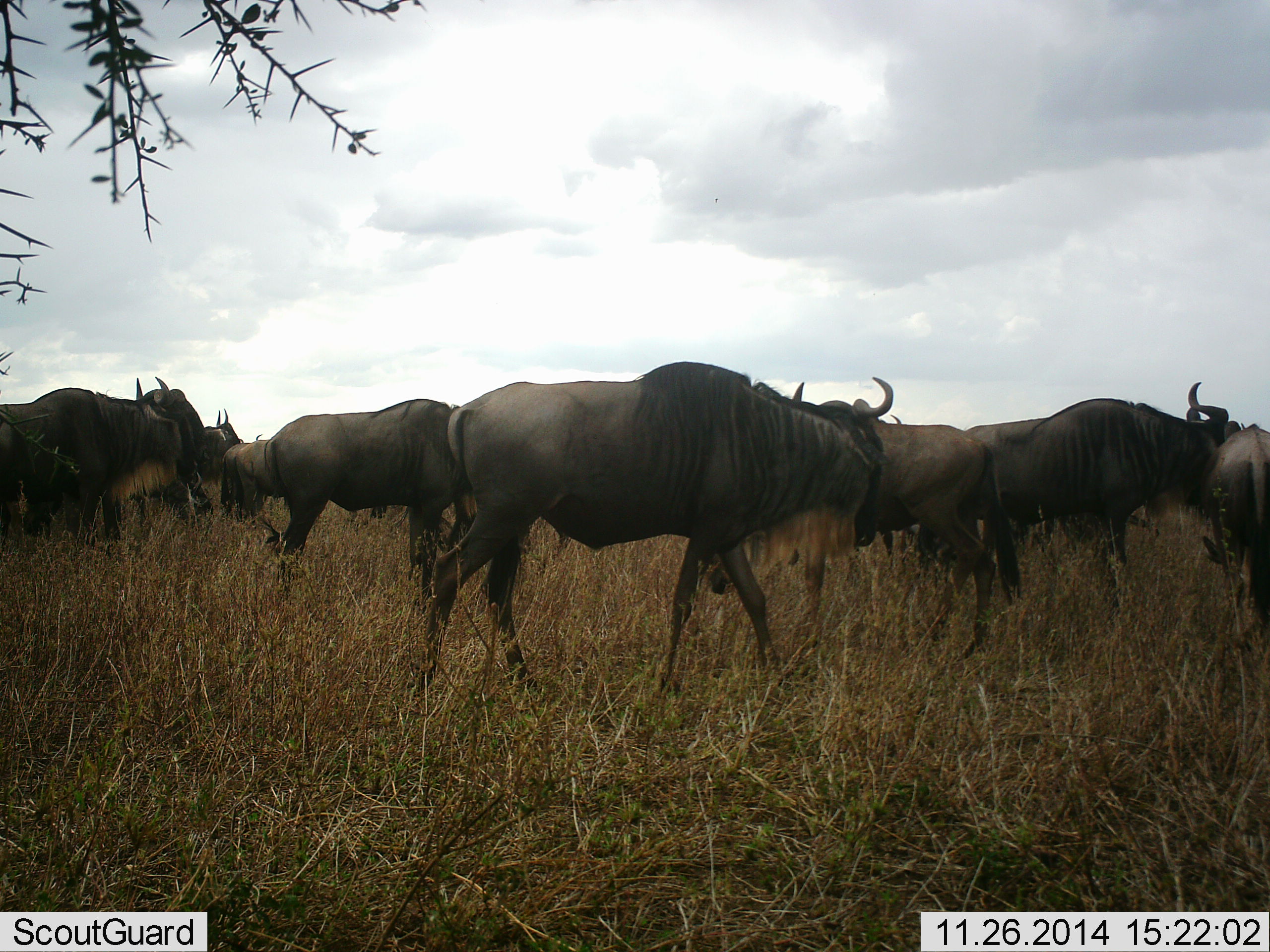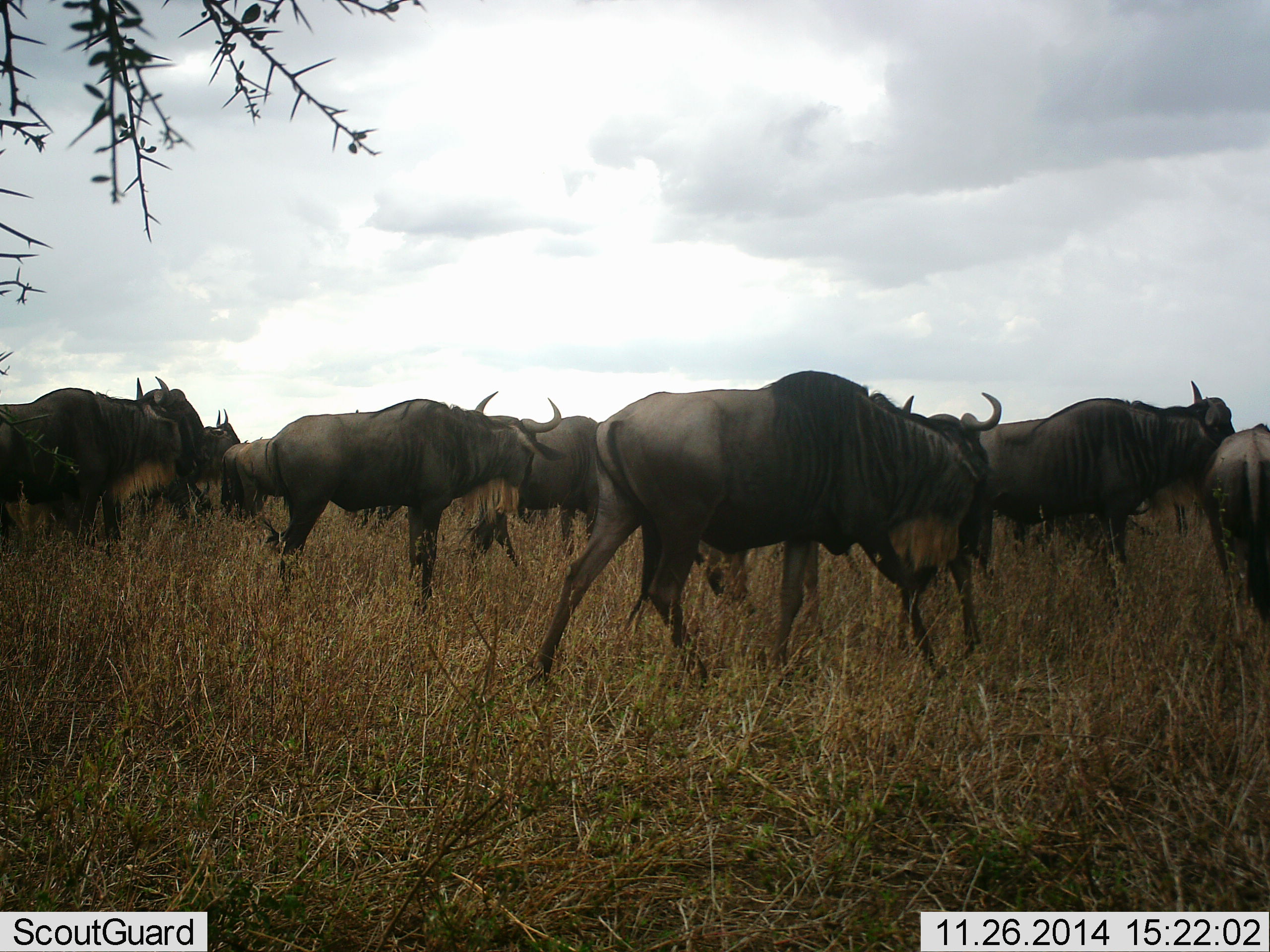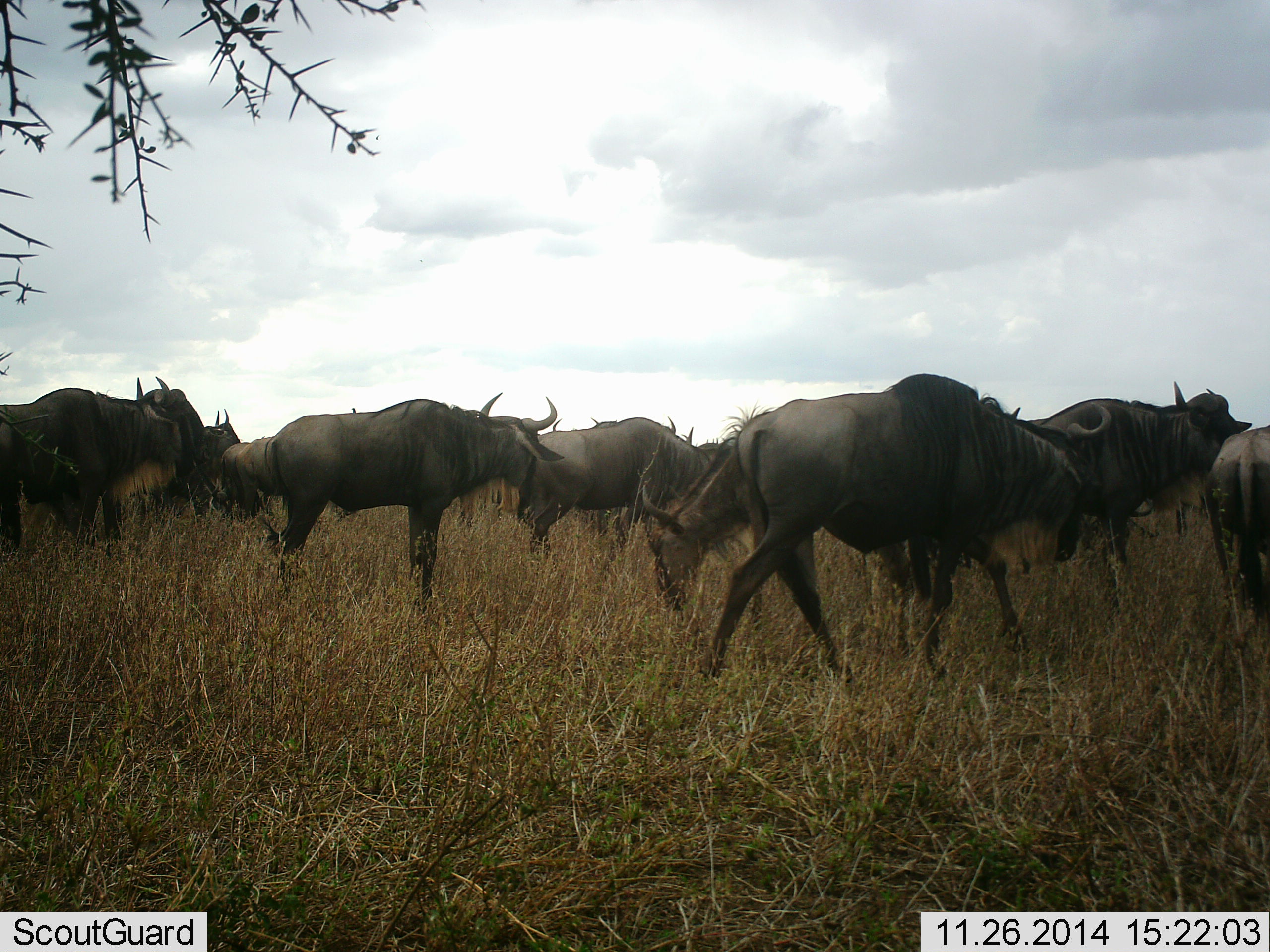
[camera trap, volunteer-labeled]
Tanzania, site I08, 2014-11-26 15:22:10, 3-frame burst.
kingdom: Animalia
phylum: Chordata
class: Mammalia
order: Artiodactyla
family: Bovidae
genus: Connochaetes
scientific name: Connochaetes taurinus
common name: blue wildebeest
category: wildebeest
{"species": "wildebeest (blue wildebeest) (Connochaetes taurinus)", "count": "11-50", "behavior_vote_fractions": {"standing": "60%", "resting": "10%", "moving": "90%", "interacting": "0%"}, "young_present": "0%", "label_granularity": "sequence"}